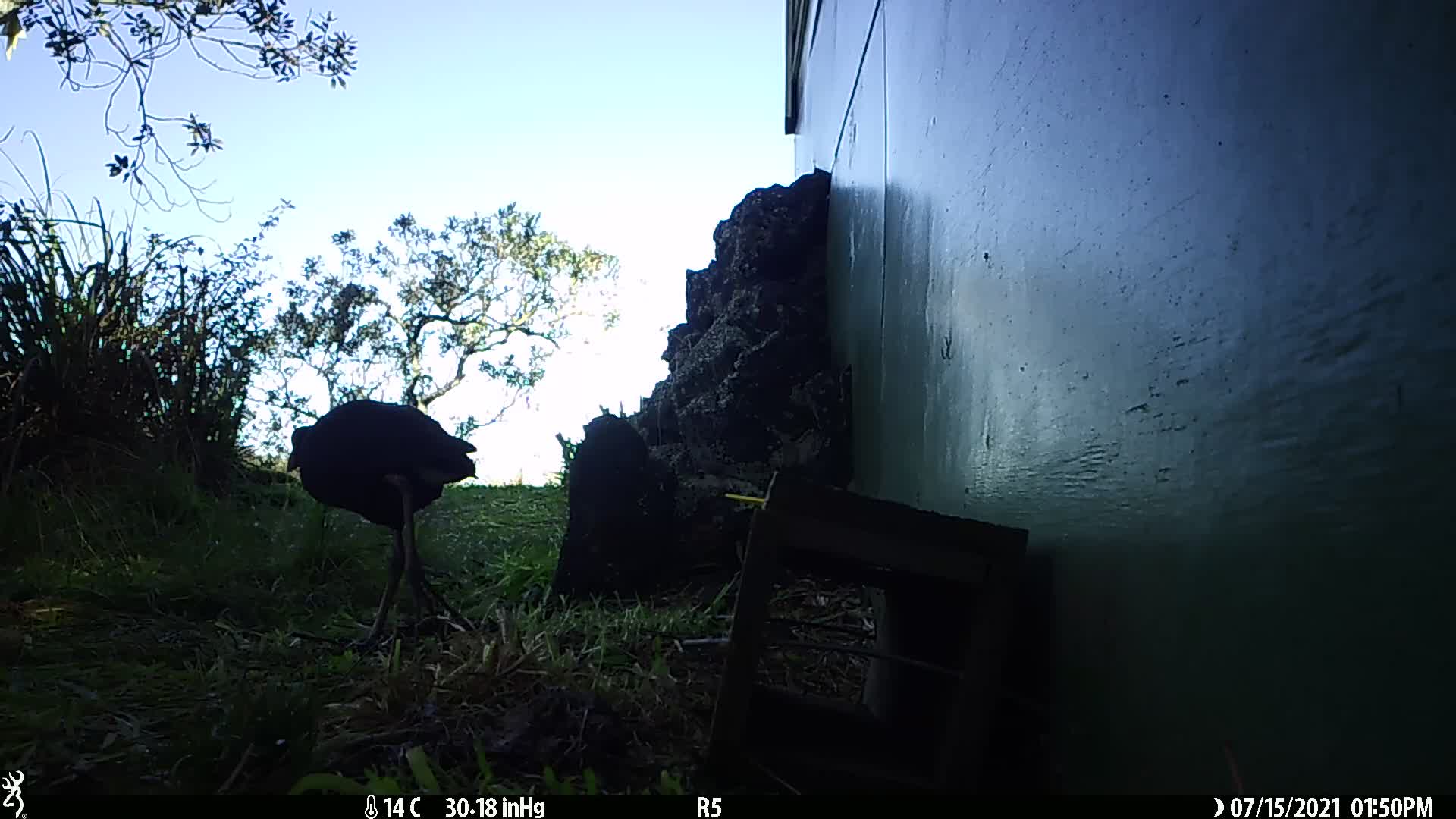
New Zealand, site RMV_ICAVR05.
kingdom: Animalia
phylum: Chordata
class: Aves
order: Gruiformes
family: Rallidae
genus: Porphyrio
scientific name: Porphyrio melanotus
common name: australasian swamphen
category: pukeko